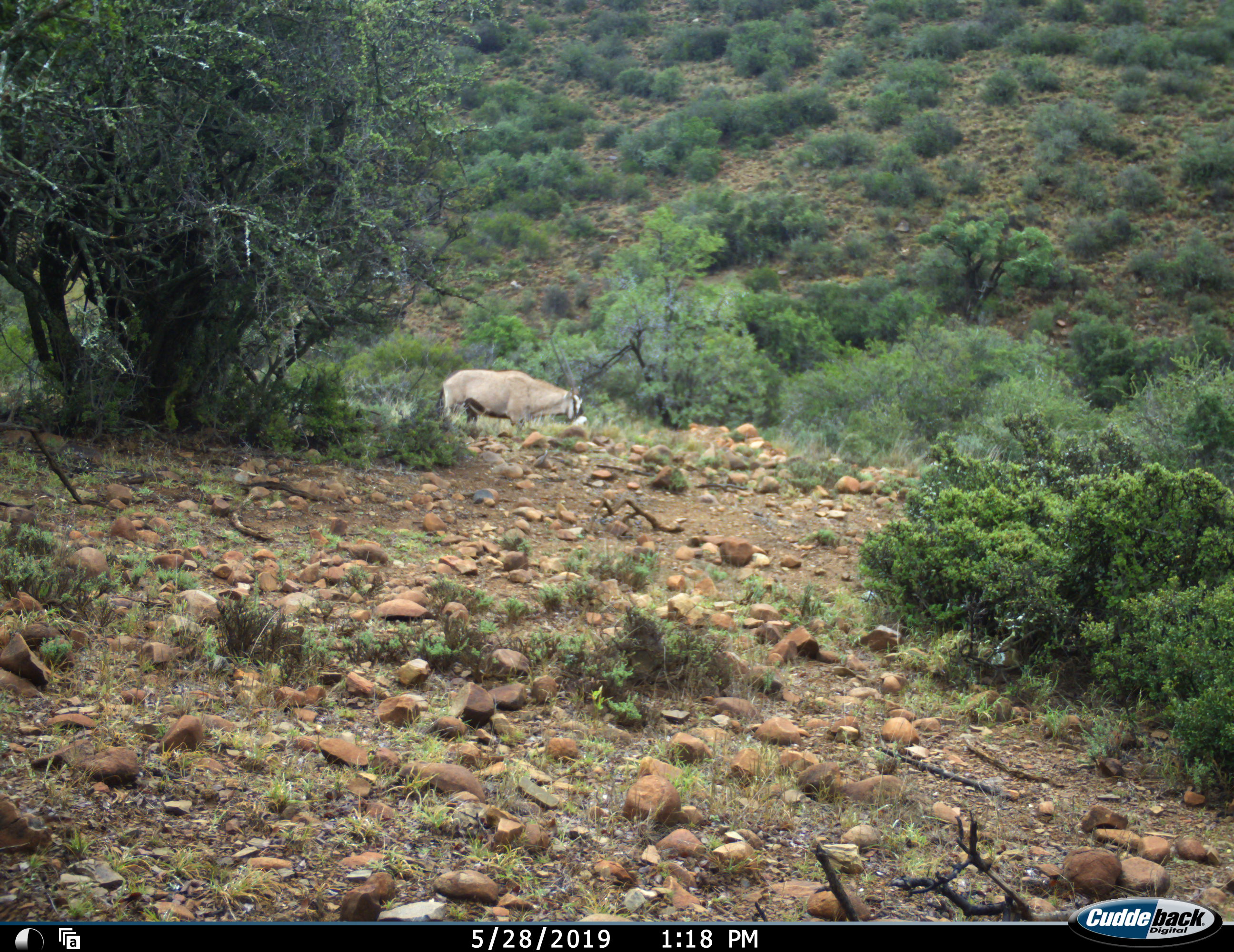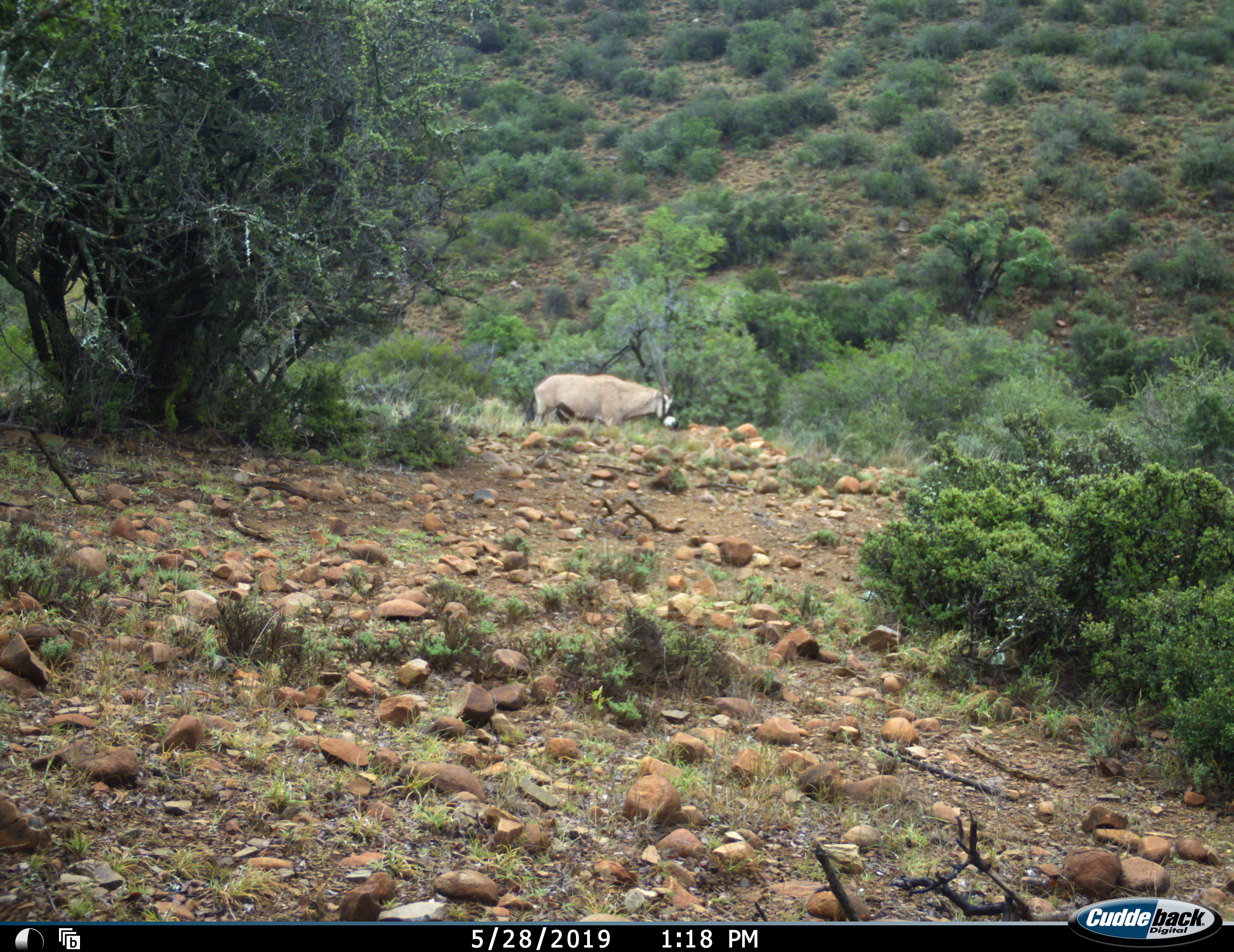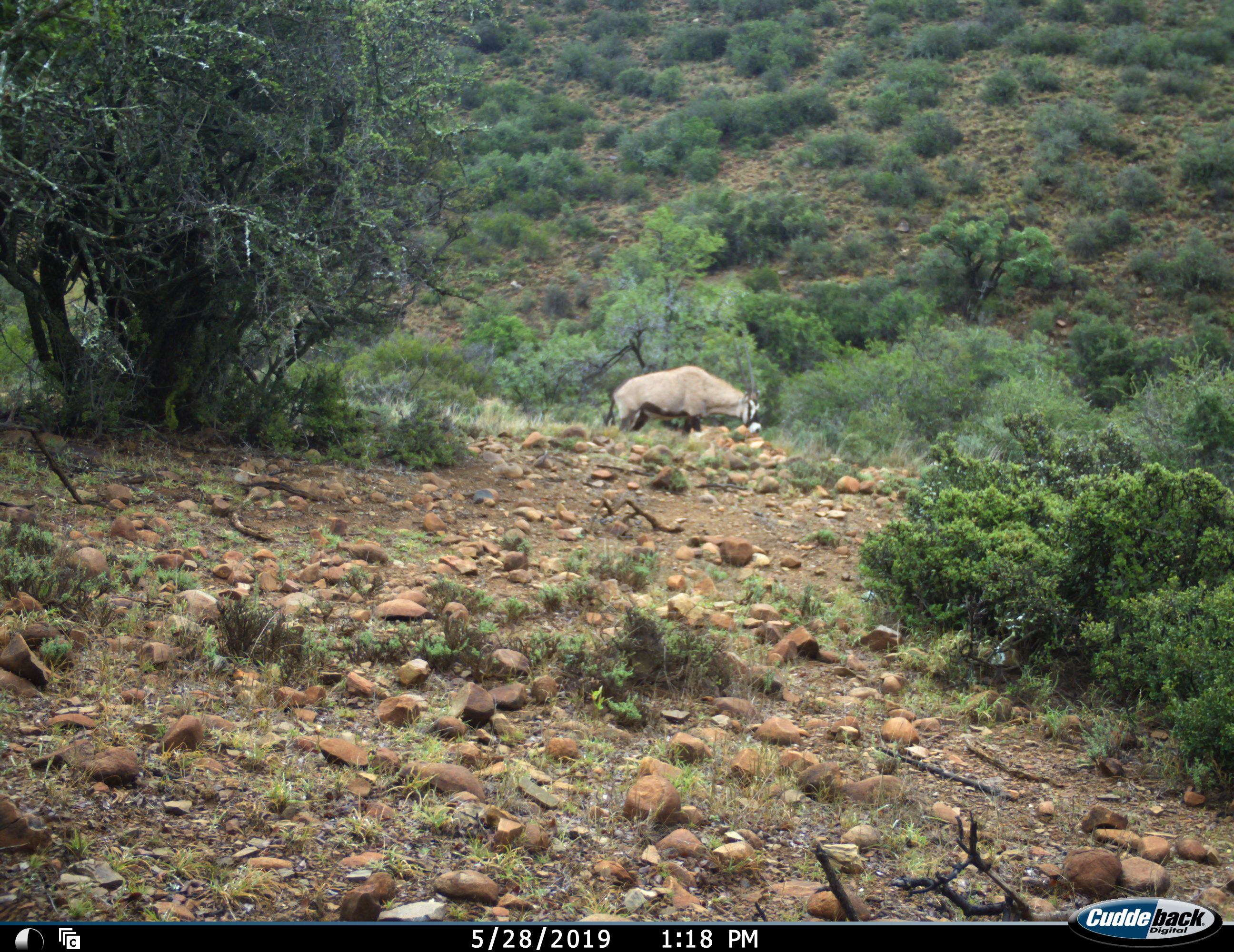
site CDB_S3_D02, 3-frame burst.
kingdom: Animalia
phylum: Chordata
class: Mammalia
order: Artiodactyla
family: Bovidae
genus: Oryx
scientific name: Oryx gazella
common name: gemsbok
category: oryx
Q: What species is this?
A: Oryx (gemsbok) (Oryx gazella).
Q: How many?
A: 1.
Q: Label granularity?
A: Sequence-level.